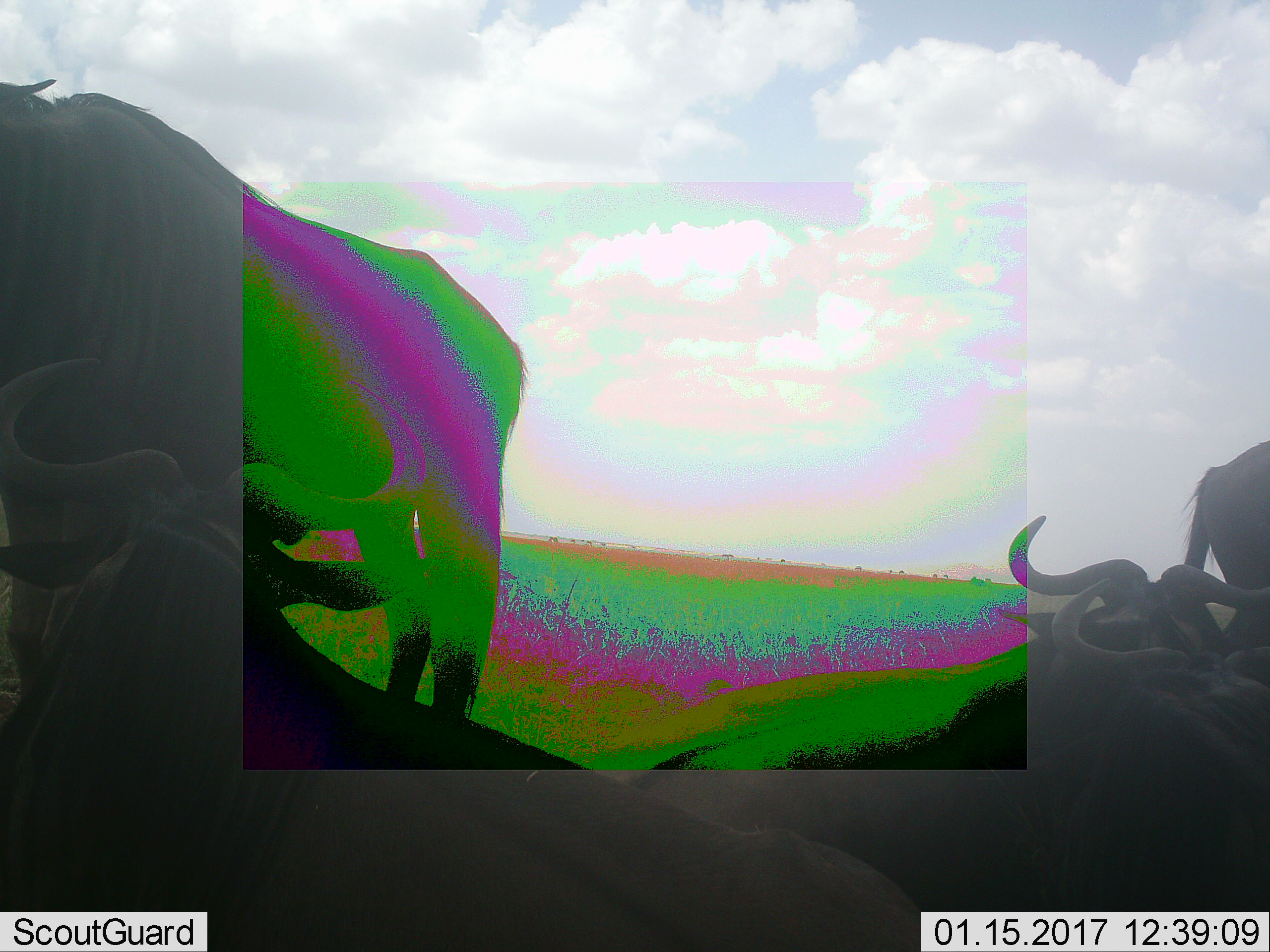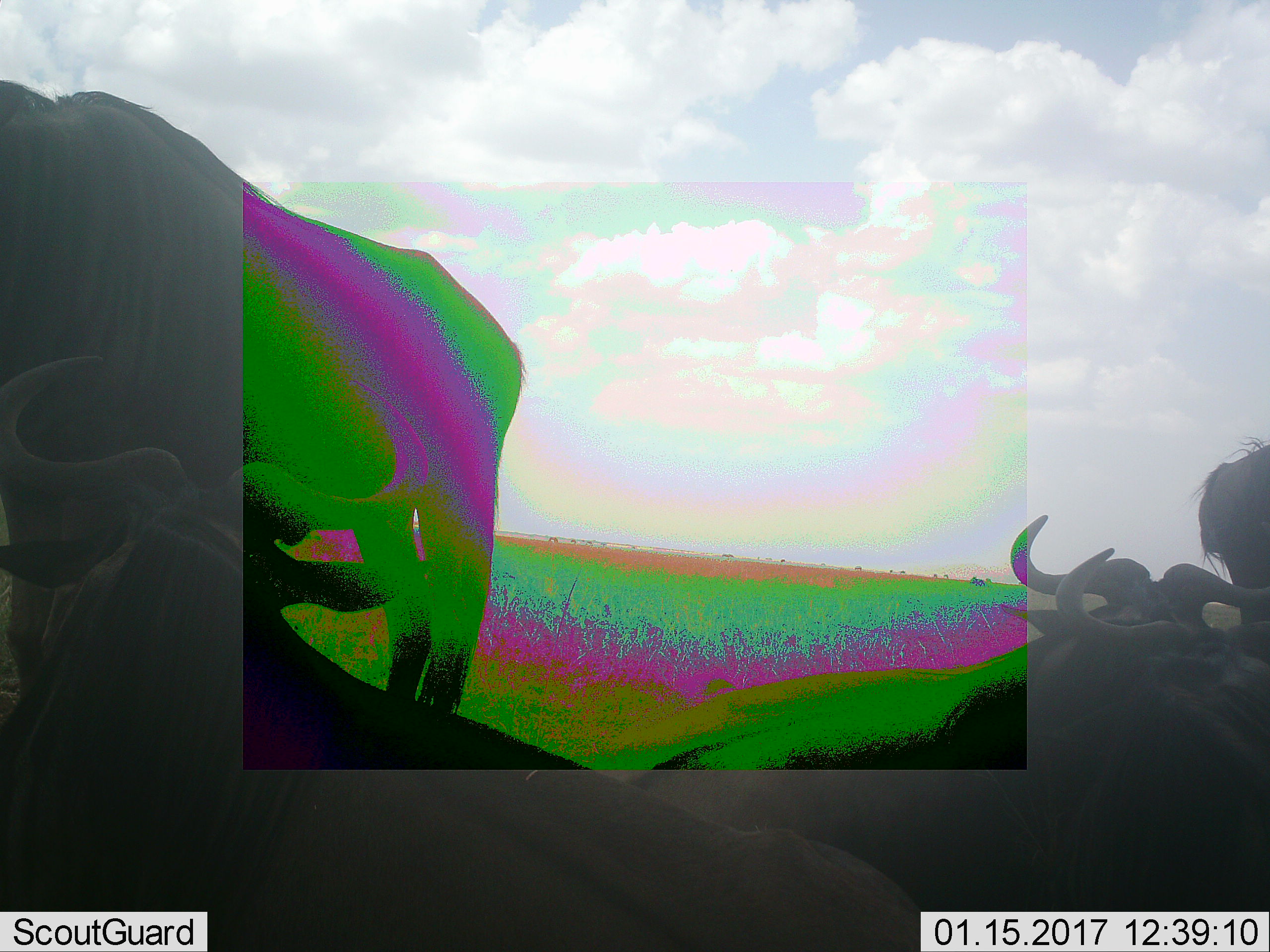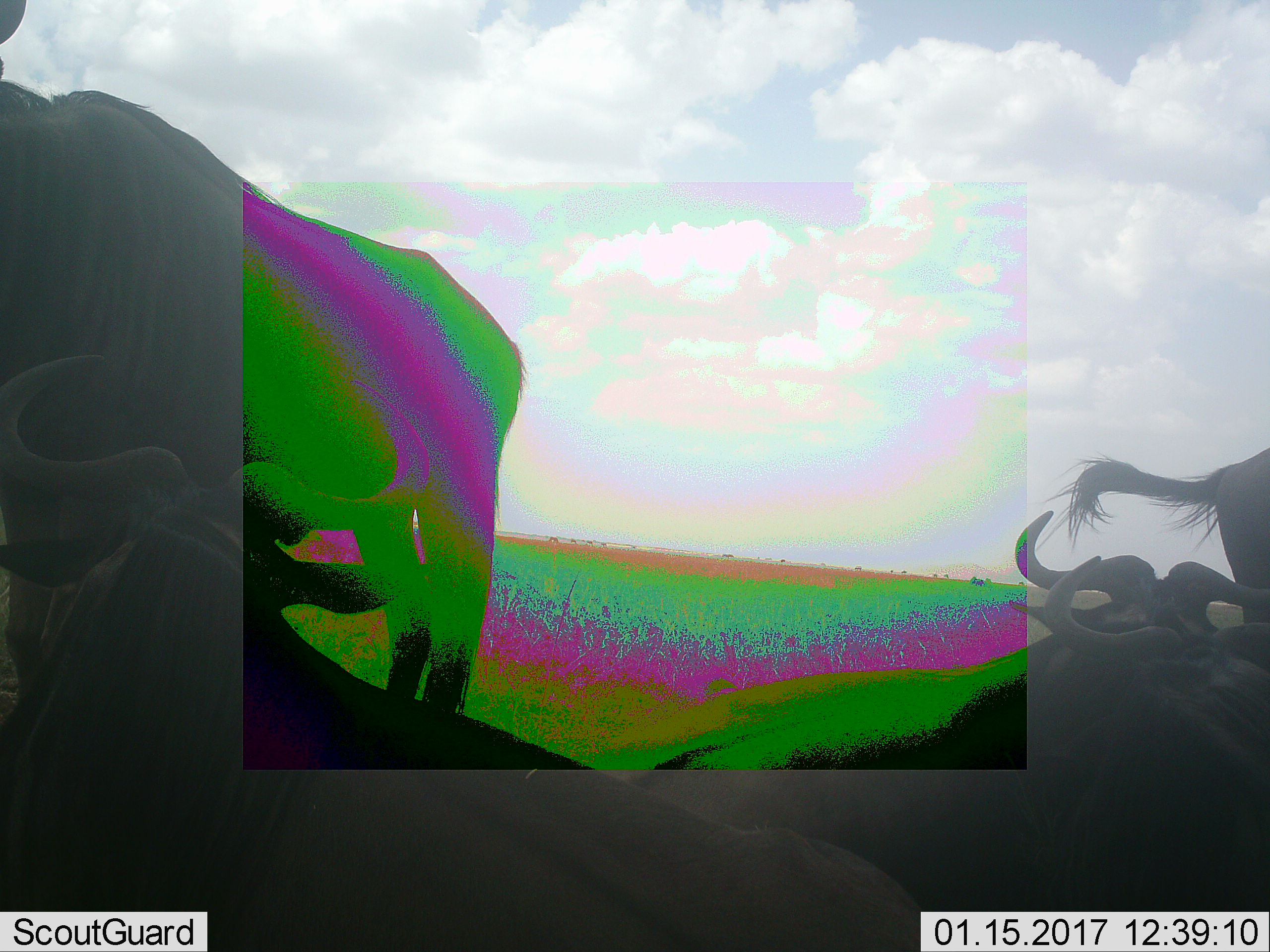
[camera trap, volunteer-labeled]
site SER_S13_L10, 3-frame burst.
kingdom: Animalia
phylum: Chordata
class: Mammalia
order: Artiodactyla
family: Bovidae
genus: Connochaetes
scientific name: Connochaetes taurinus taurinus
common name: blue wildebeest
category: wildebeestblue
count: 5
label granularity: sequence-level